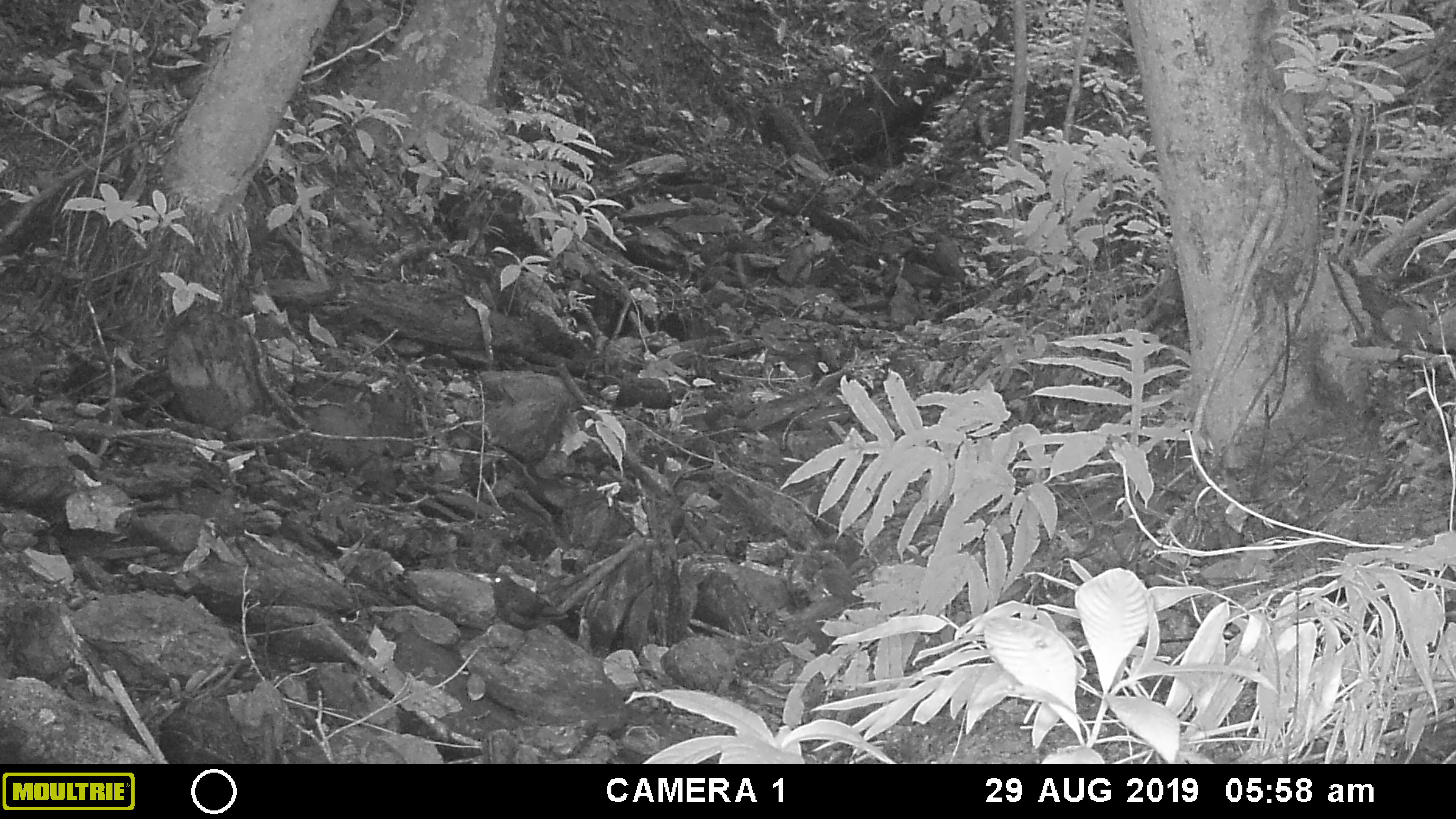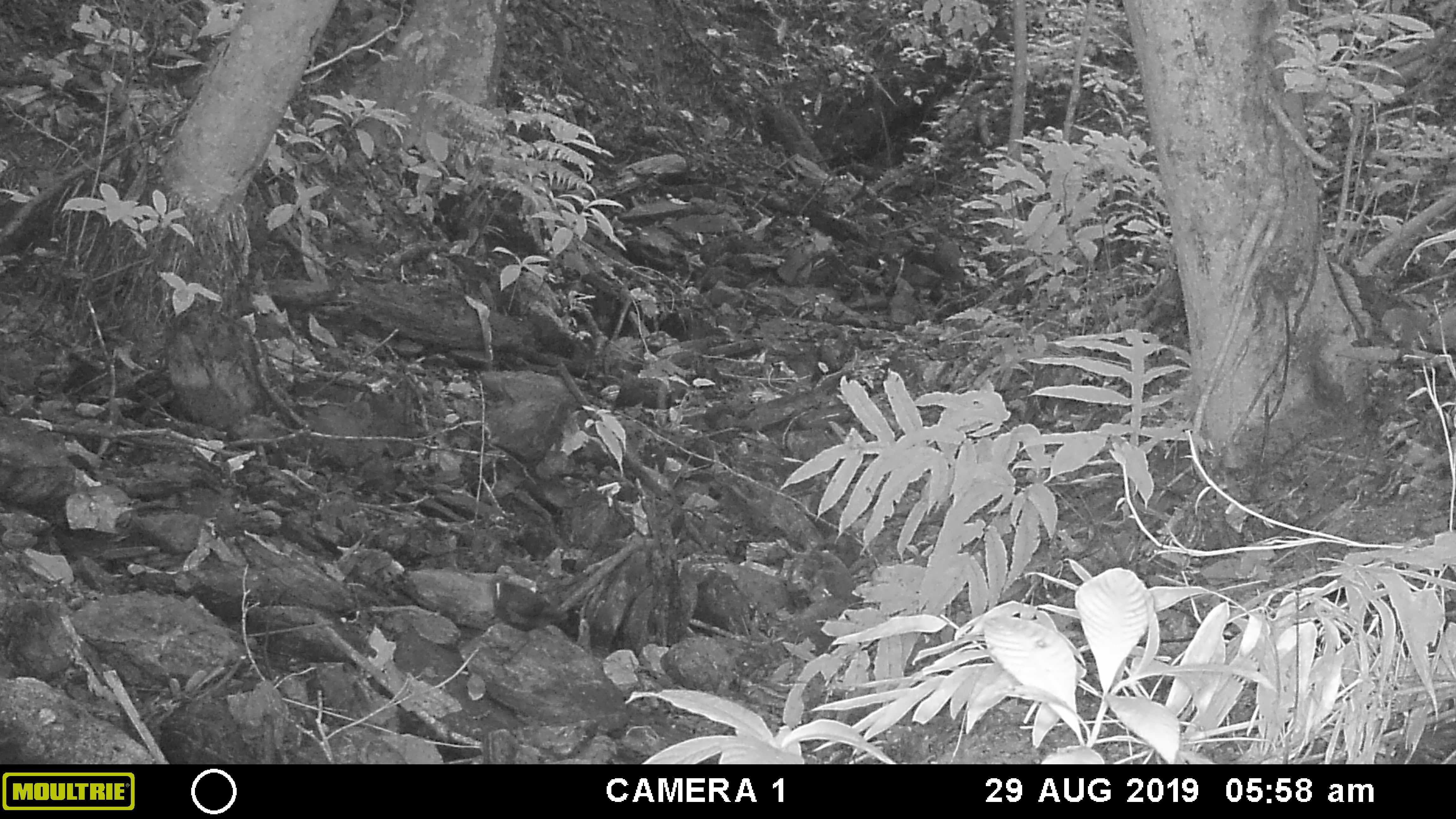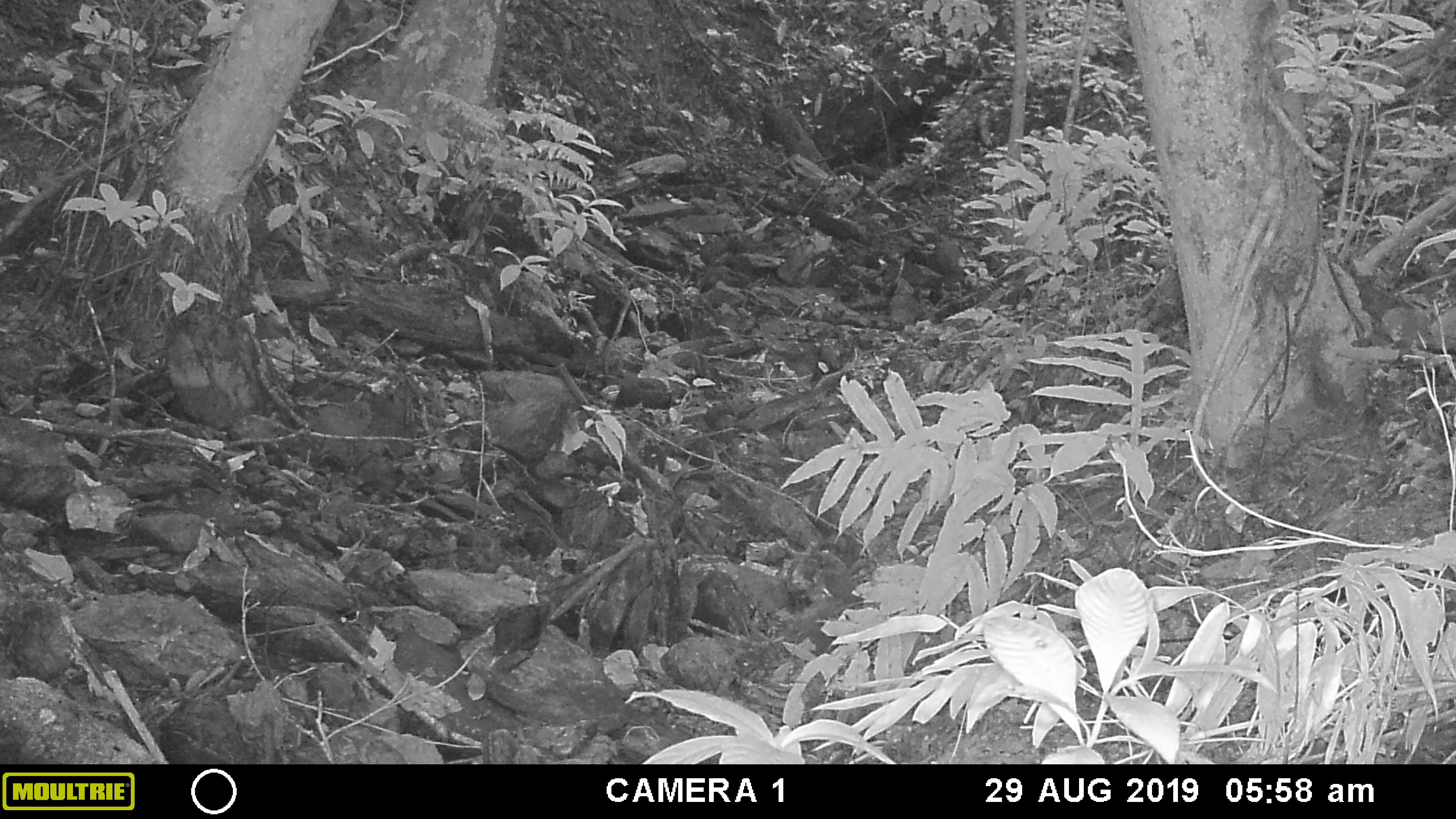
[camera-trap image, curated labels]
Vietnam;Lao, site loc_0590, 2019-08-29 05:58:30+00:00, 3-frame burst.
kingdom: Animalia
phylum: Chordata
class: Aves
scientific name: Aves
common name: bird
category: unidentified bird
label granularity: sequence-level